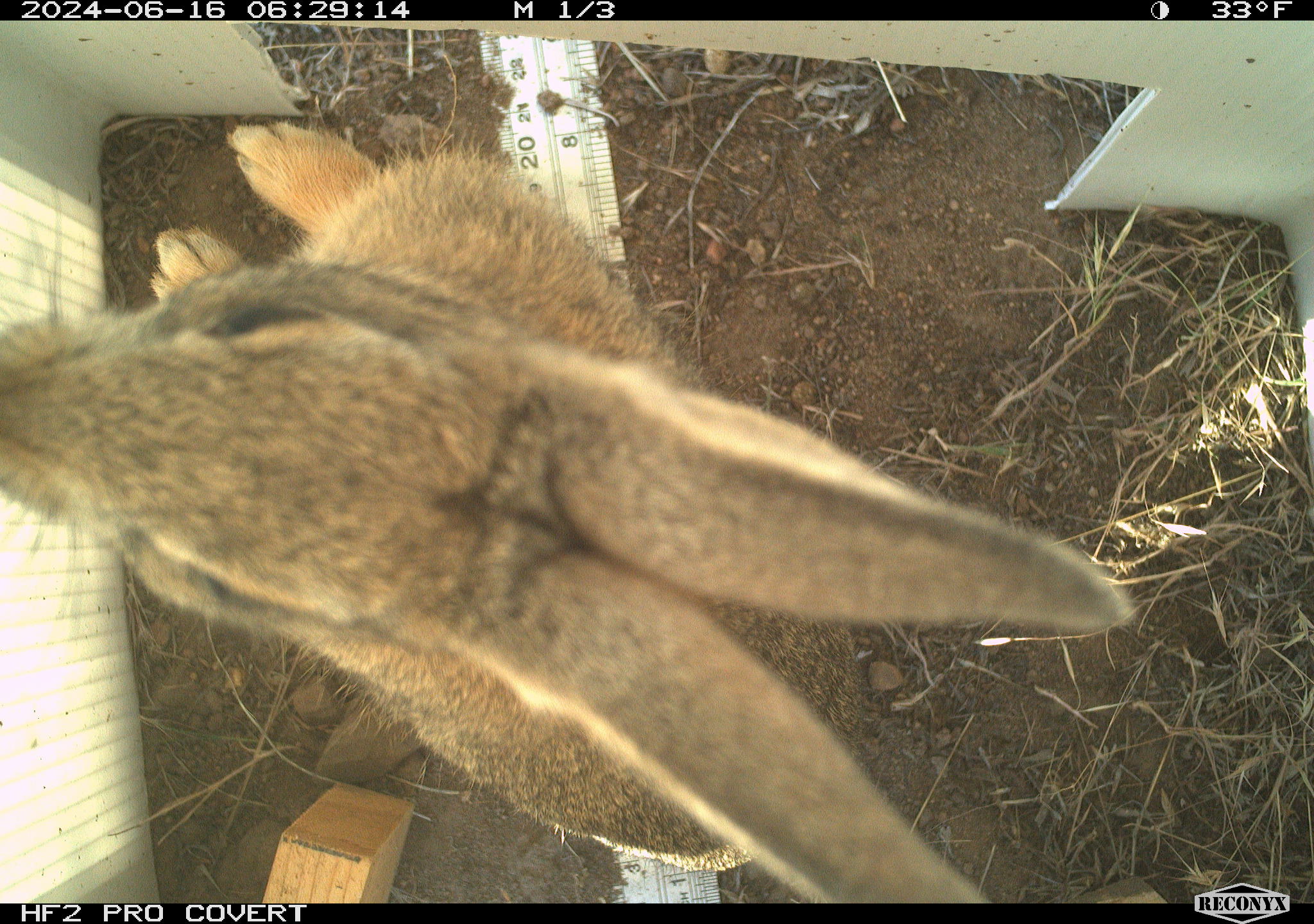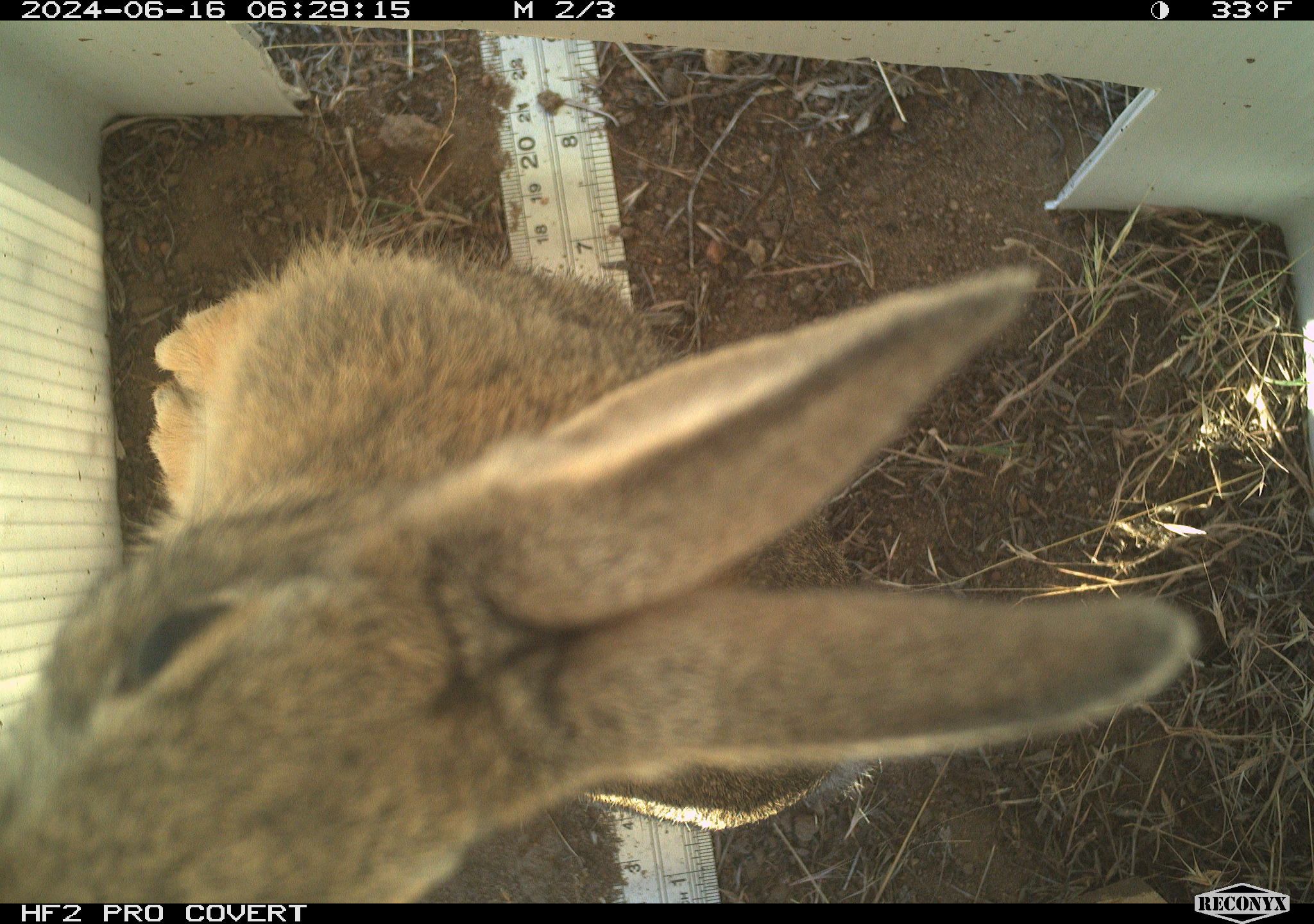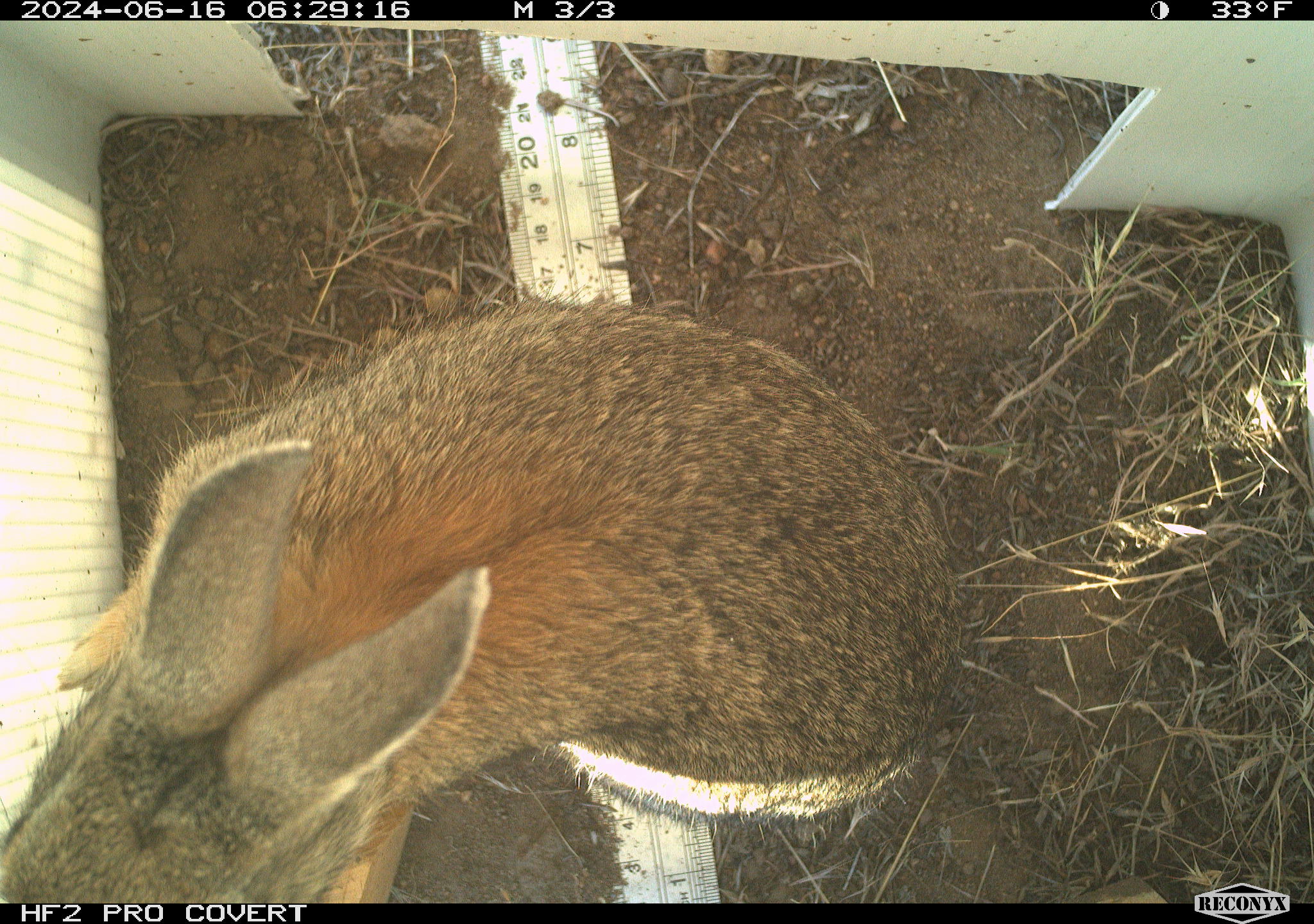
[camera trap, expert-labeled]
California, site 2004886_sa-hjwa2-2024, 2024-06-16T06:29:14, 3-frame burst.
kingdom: Animalia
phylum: Chordata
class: Mammalia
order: Lagomorpha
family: Leporidae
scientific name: Leporidae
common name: rabbit or hare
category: rabbit and hare family